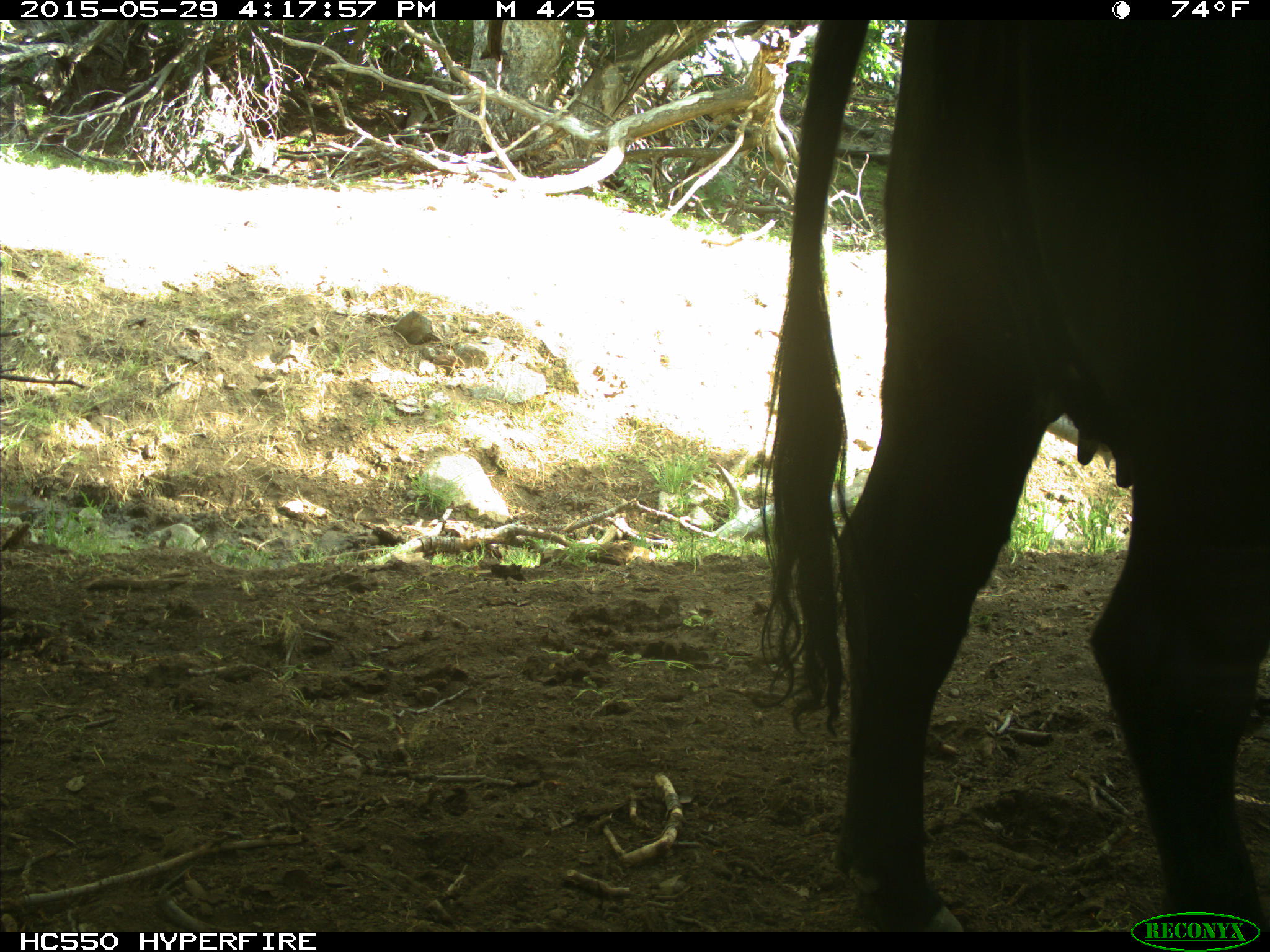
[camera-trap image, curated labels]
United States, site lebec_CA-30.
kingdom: Animalia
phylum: Chordata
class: Mammalia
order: Artiodactyla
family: Bovidae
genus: Bos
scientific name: Bos taurus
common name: domestic cow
Bos taurus (domestic cow).